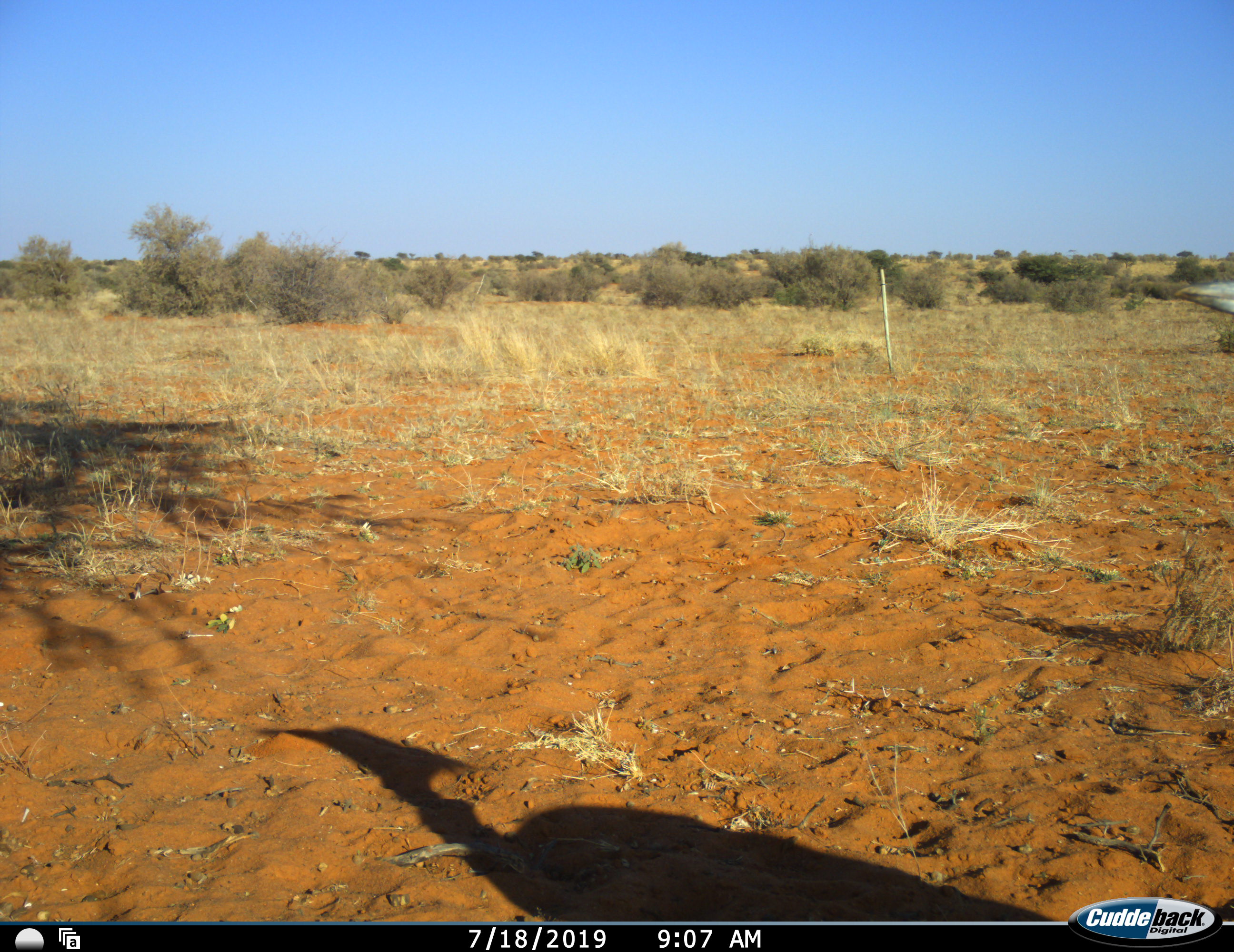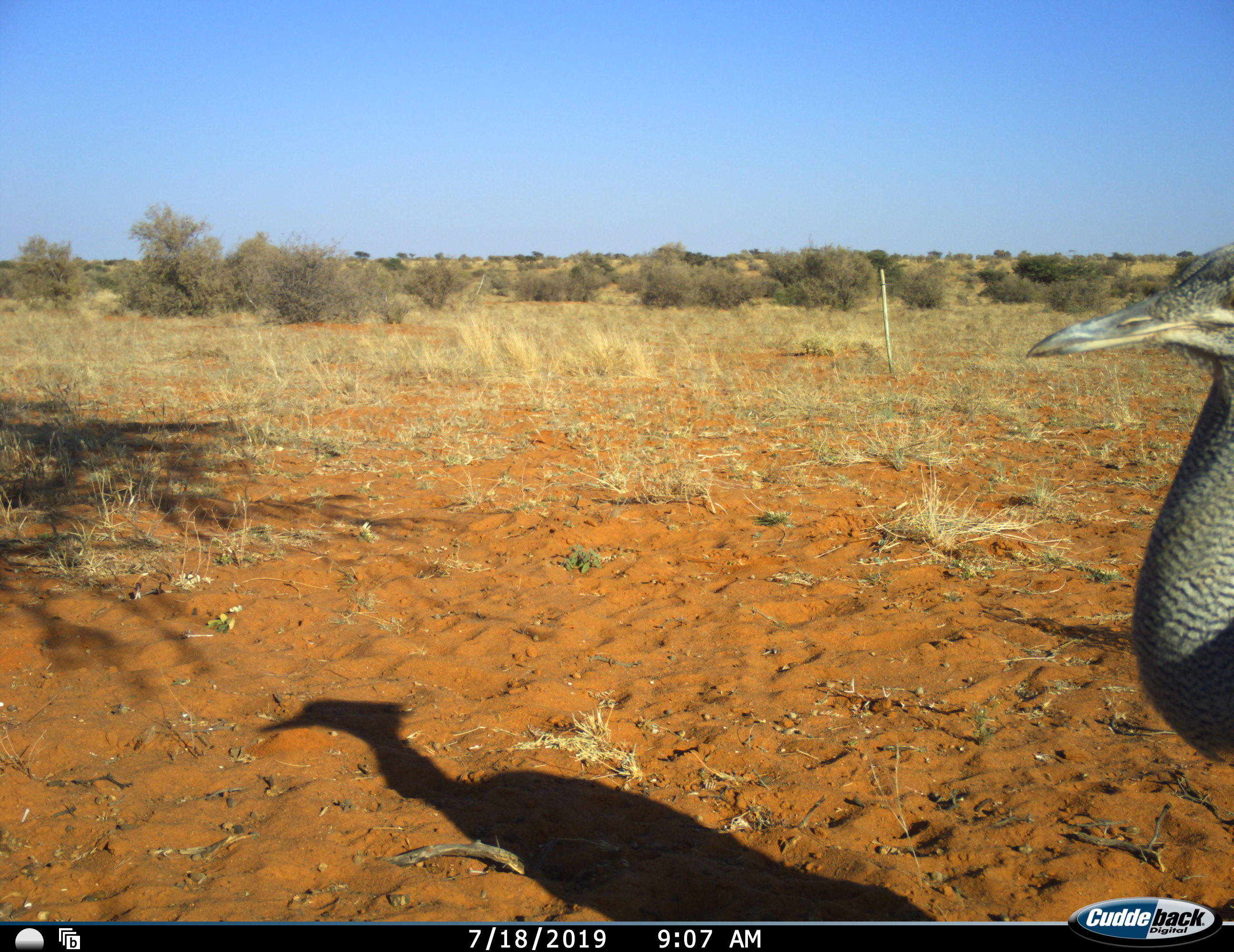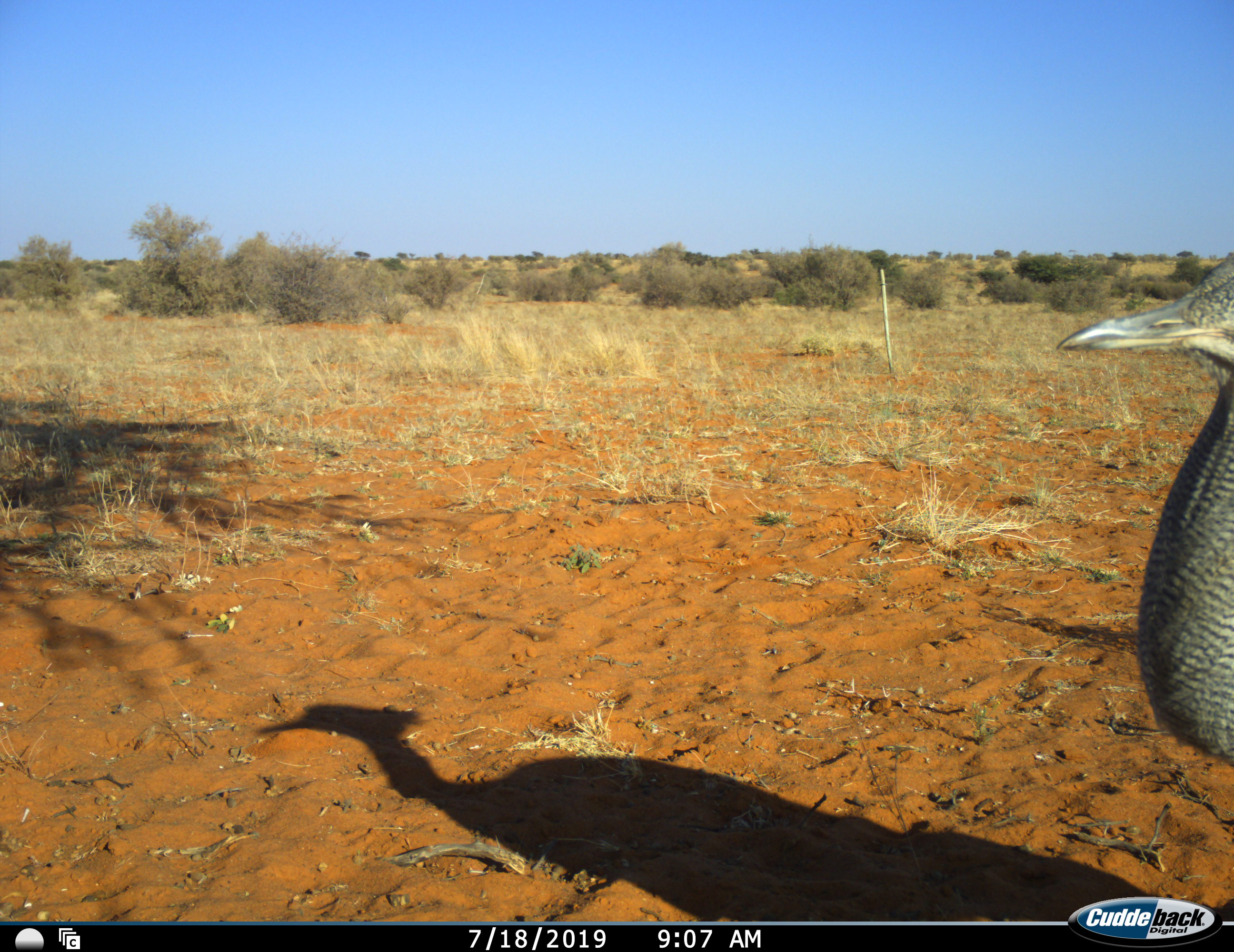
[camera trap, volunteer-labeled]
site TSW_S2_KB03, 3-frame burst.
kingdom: Animalia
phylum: Chordata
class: Aves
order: Otidiformes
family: Otididae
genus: Ardeotis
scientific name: Ardeotis kori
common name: kori bustard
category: bustardkori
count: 1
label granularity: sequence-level